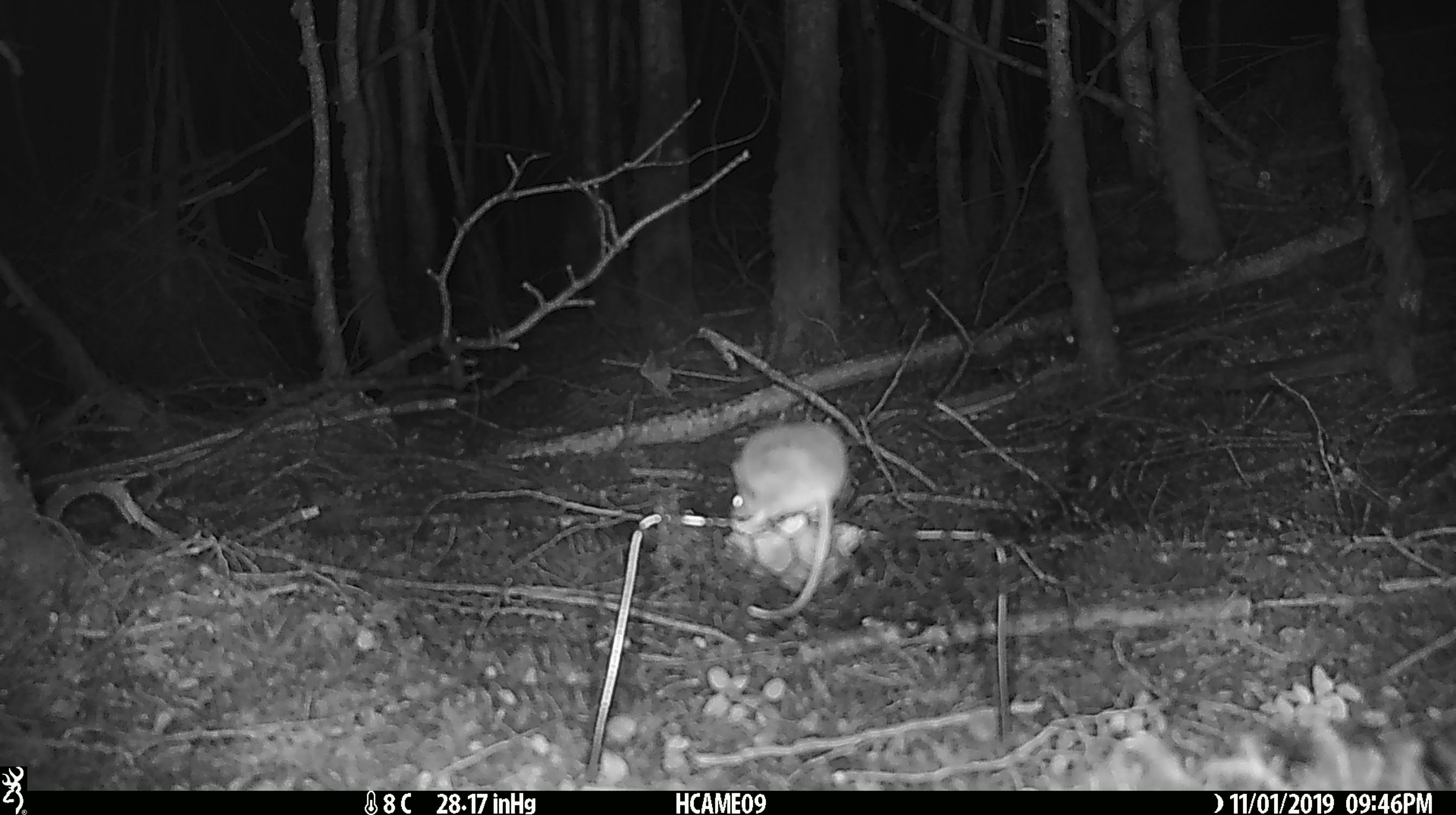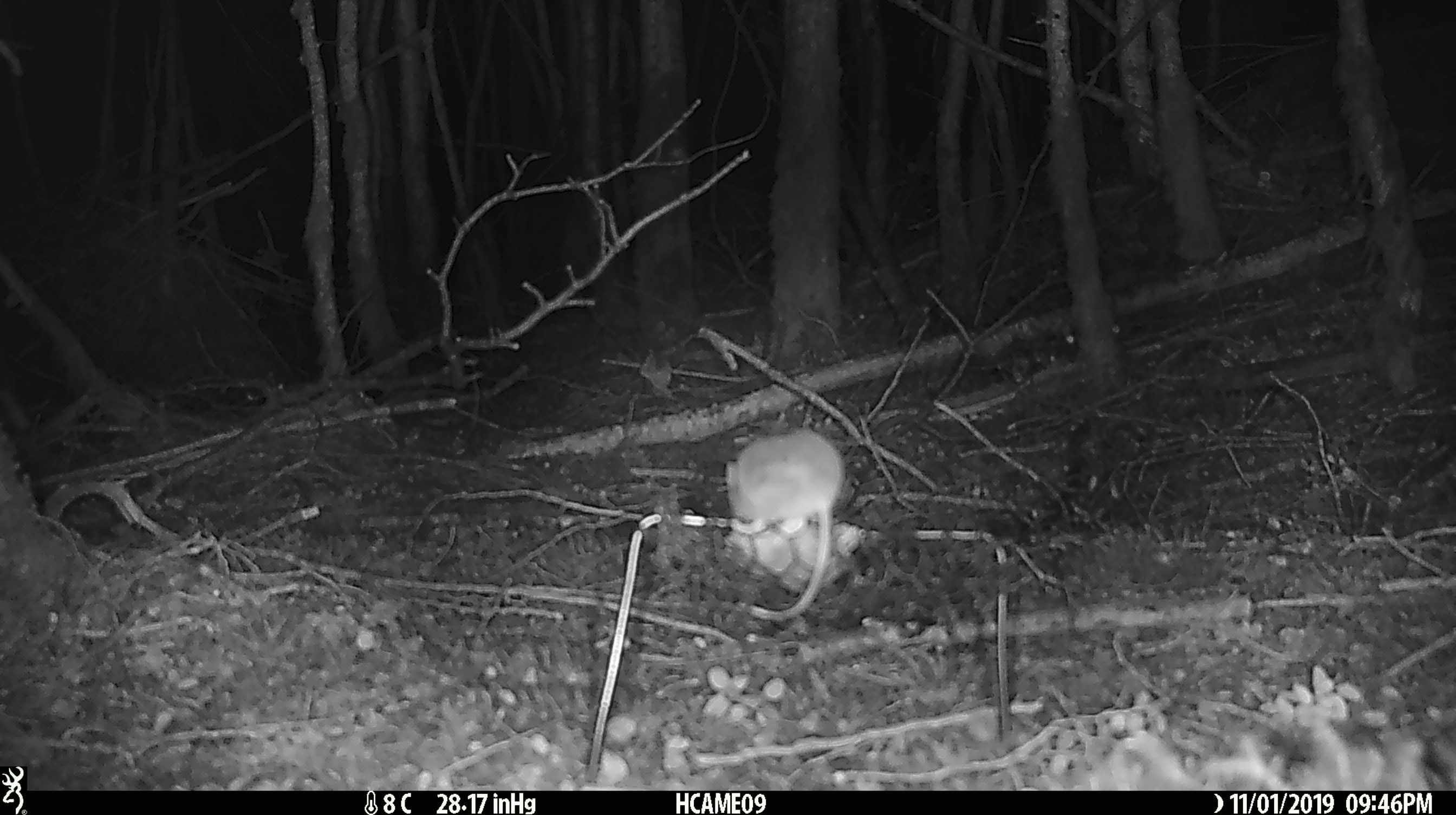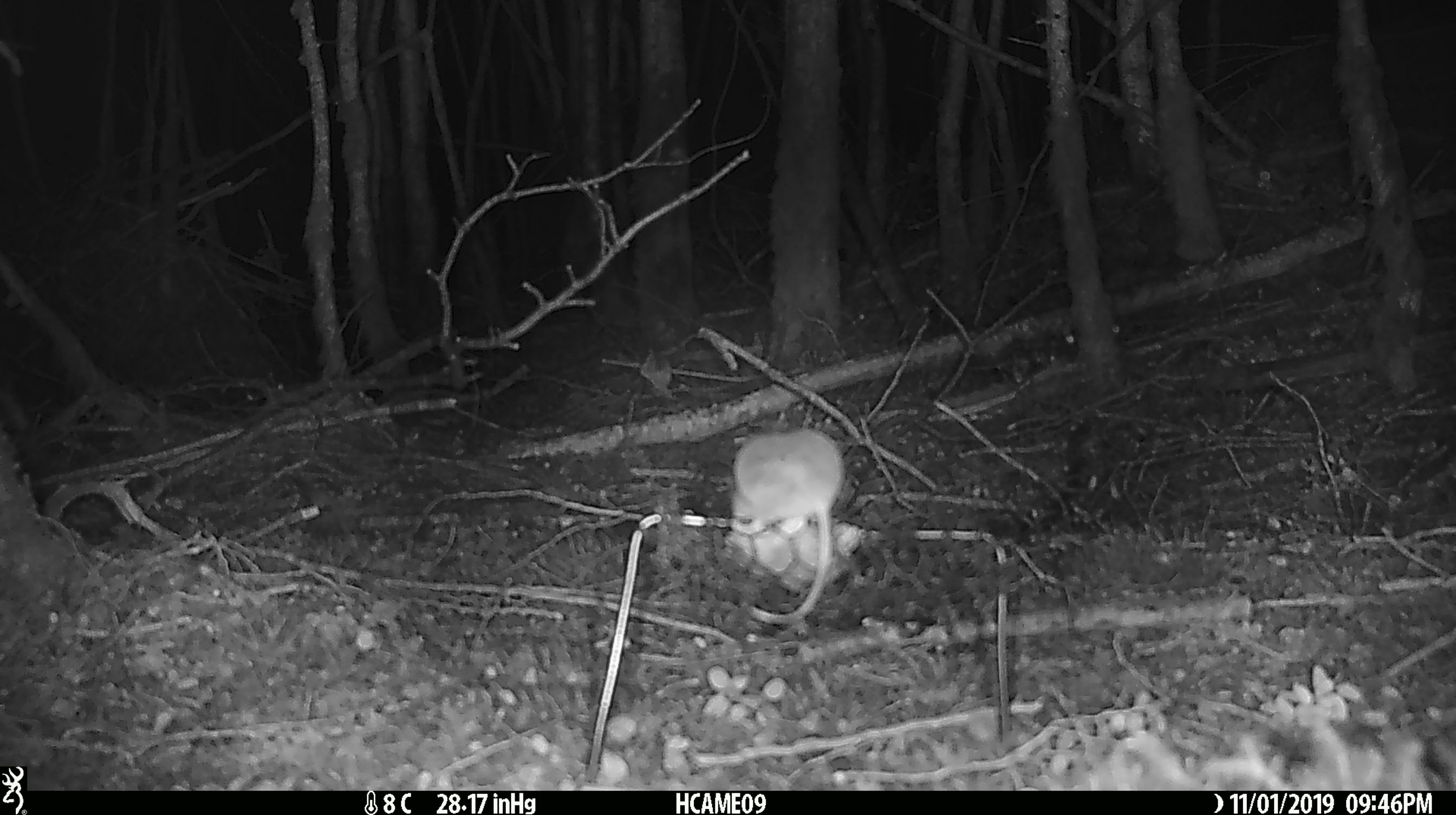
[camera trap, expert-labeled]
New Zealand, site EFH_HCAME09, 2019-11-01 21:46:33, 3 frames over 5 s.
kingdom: Animalia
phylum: Chordata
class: Mammalia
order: Rodentia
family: Muridae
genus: Mus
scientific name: Mus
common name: mouse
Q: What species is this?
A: Mouse (Mus).